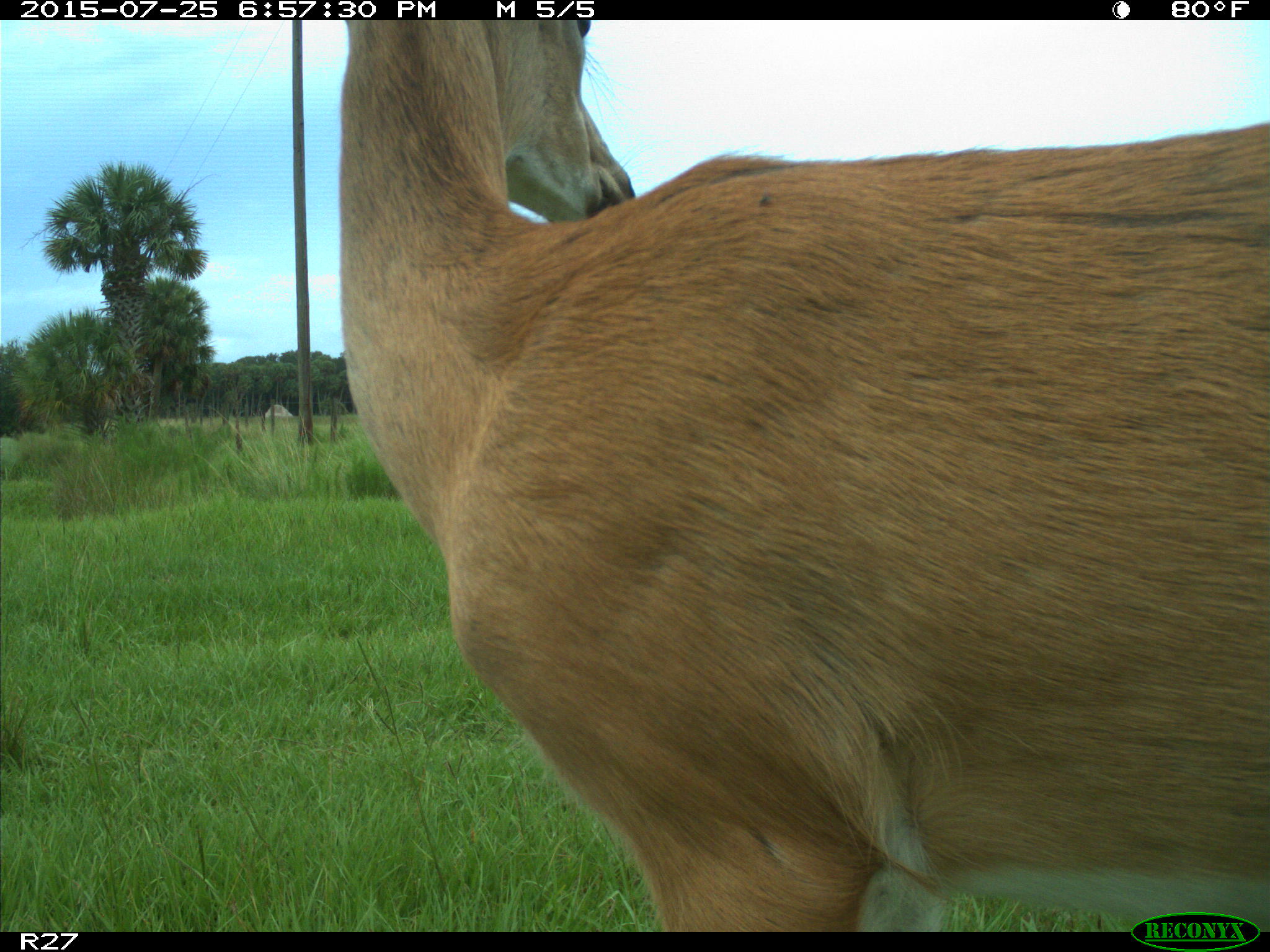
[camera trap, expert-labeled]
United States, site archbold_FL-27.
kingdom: Animalia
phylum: Chordata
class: Mammalia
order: Artiodactyla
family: Cervidae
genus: Odocoileus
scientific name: Odocoileus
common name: deer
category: unidentified deer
Unidentified deer (deer) (Odocoileus).